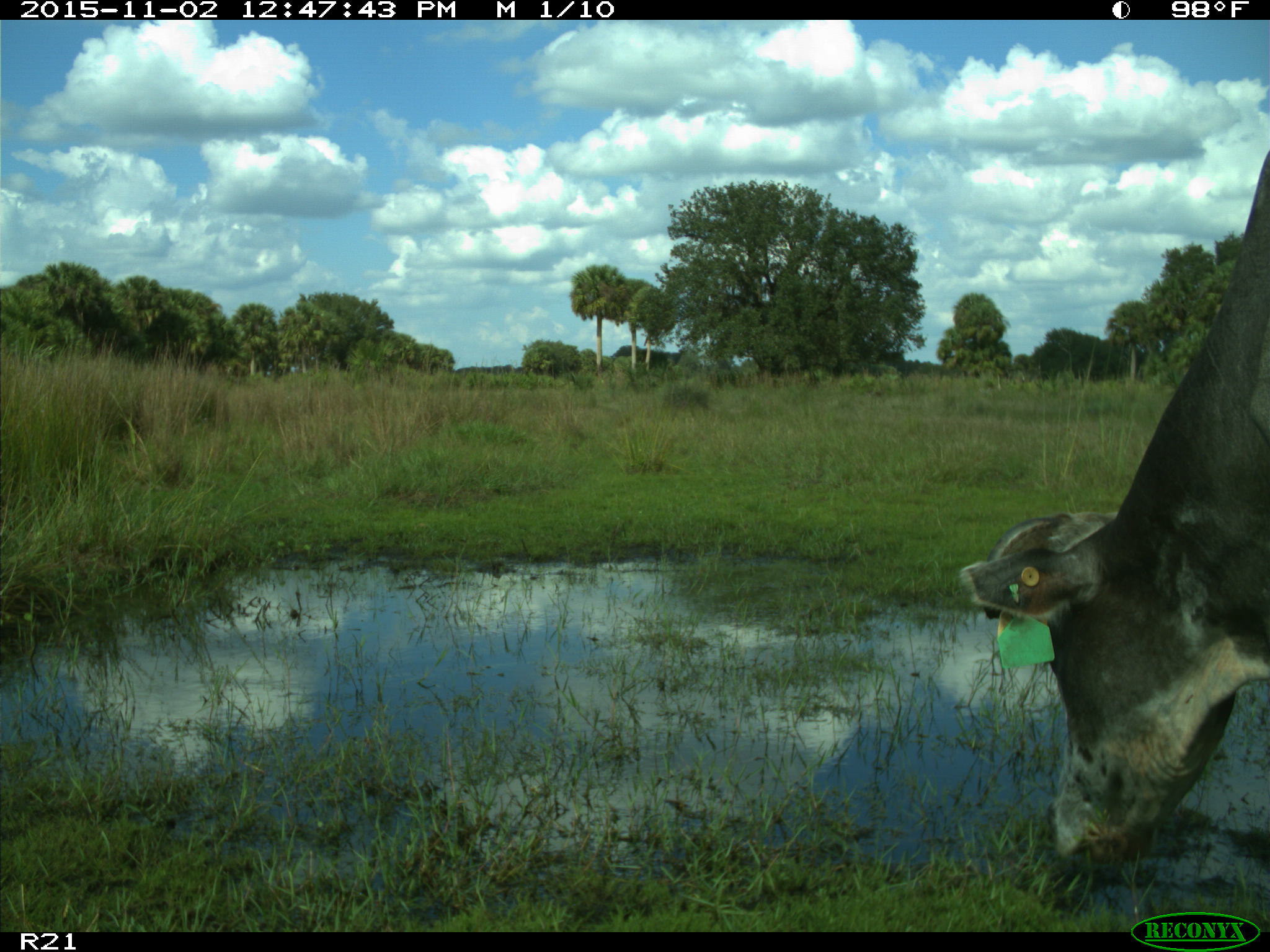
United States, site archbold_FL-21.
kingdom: Animalia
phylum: Chordata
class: Mammalia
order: Artiodactyla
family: Bovidae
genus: Bos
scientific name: Bos taurus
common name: domestic cow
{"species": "Bos taurus (domestic cow)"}